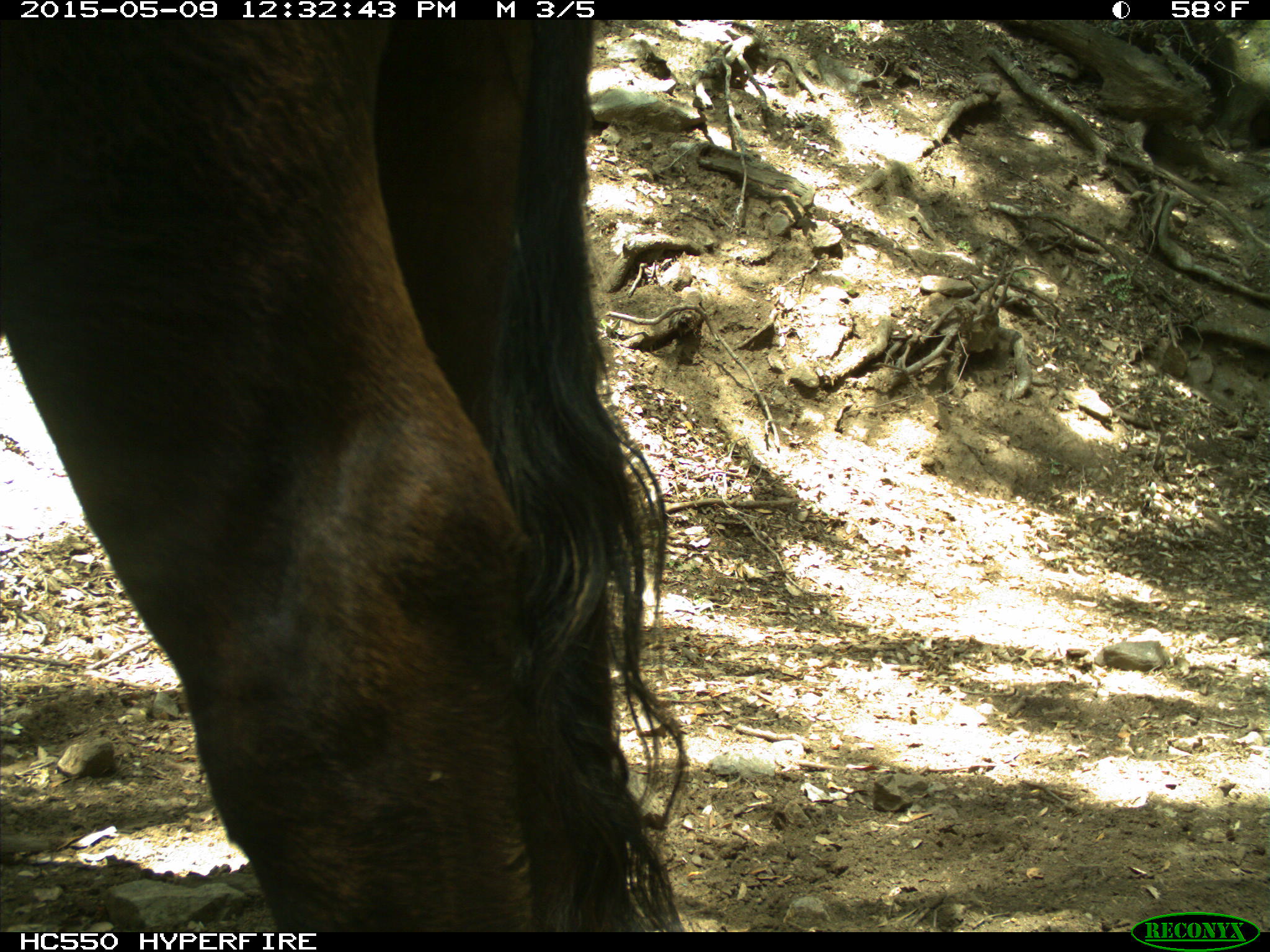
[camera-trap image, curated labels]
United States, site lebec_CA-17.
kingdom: Animalia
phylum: Chordata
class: Mammalia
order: Artiodactyla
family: Bovidae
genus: Bos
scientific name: Bos taurus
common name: domestic cow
Bos taurus (domestic cow).